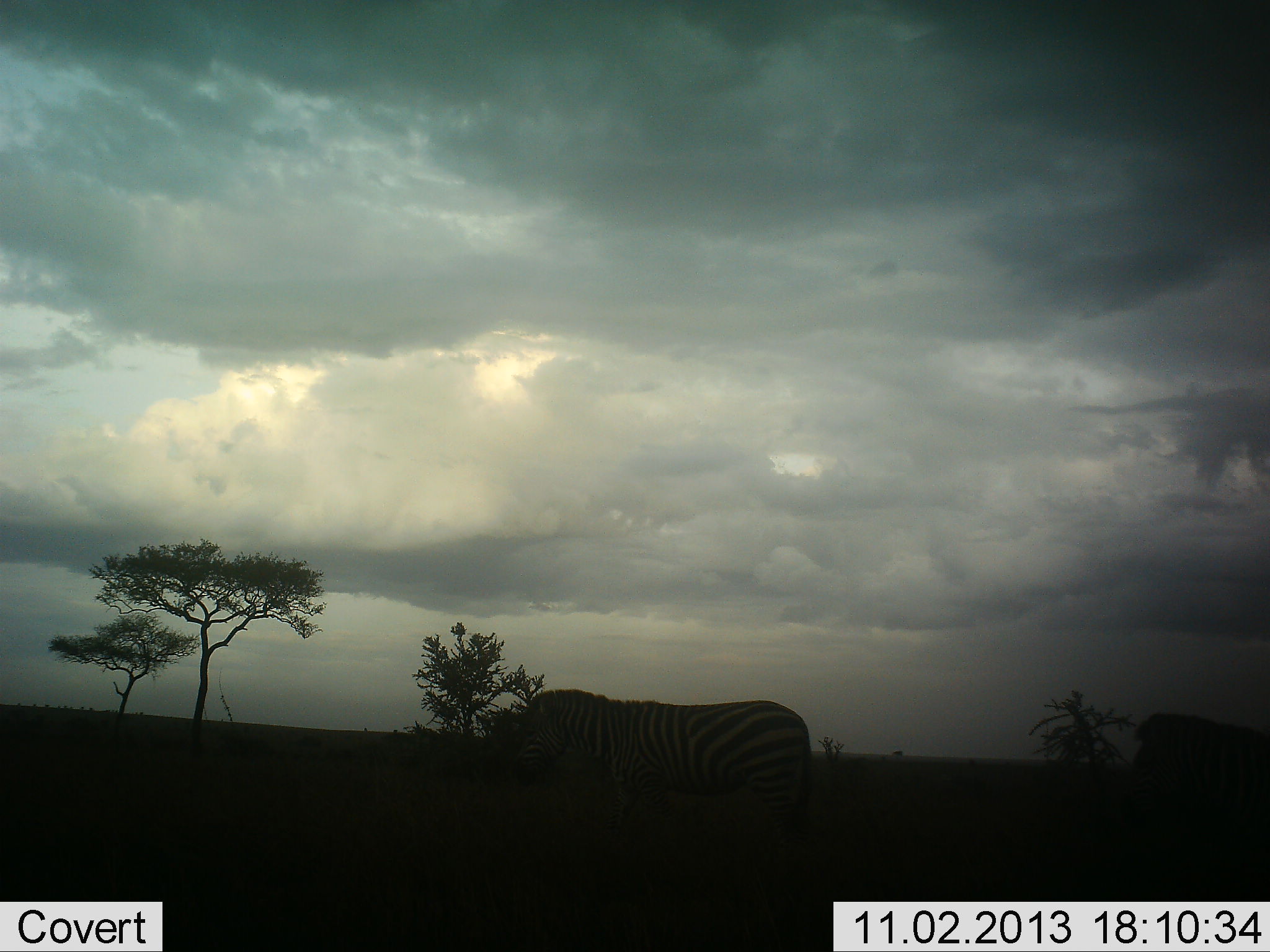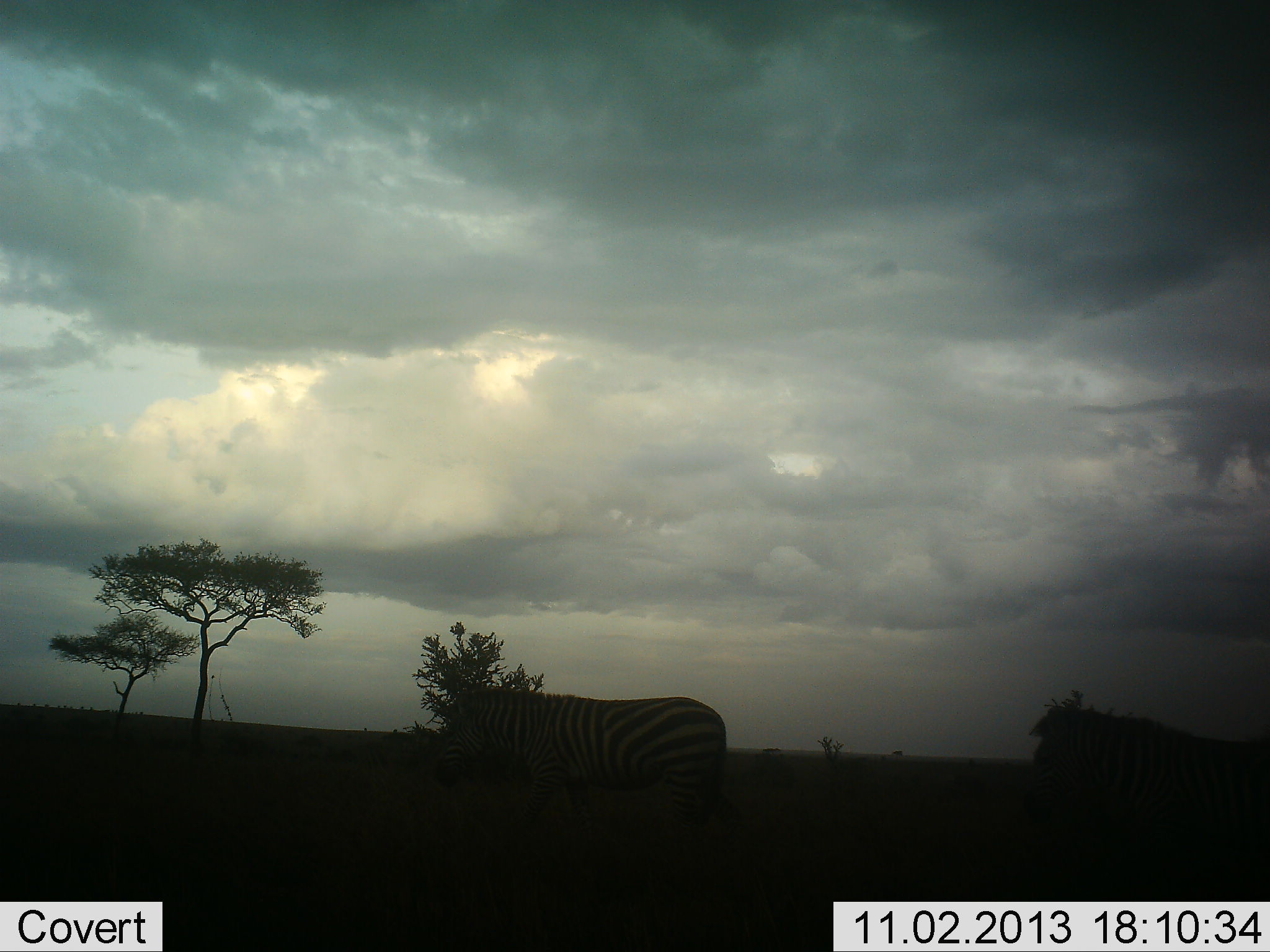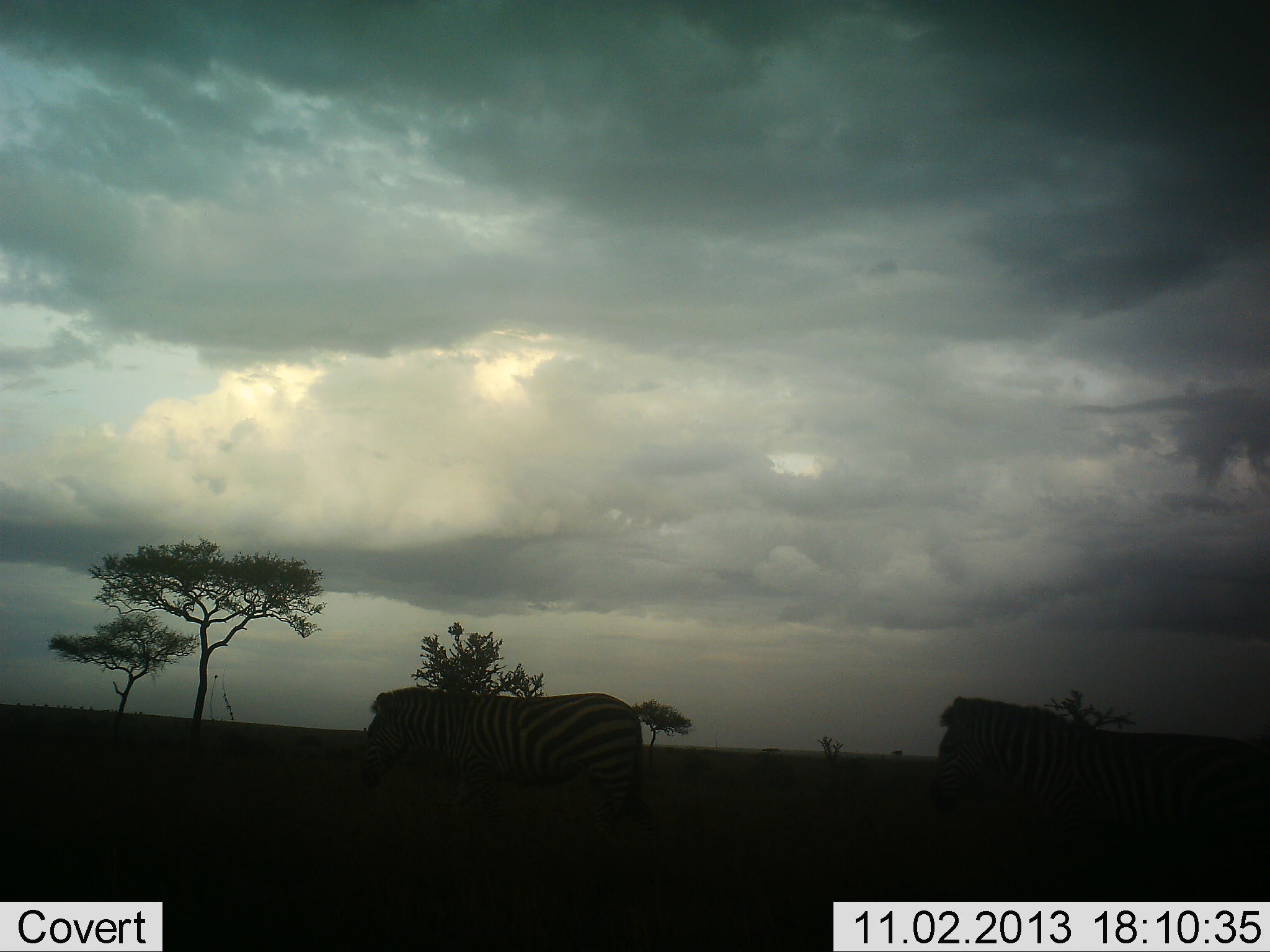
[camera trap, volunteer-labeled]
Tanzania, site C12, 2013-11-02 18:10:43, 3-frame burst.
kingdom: Animalia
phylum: Chordata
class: Mammalia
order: Perissodactyla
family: Equidae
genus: Equus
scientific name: Equus quagga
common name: plains zebra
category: zebra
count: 2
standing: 0%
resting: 0%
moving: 100%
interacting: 0%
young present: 0%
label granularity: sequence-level